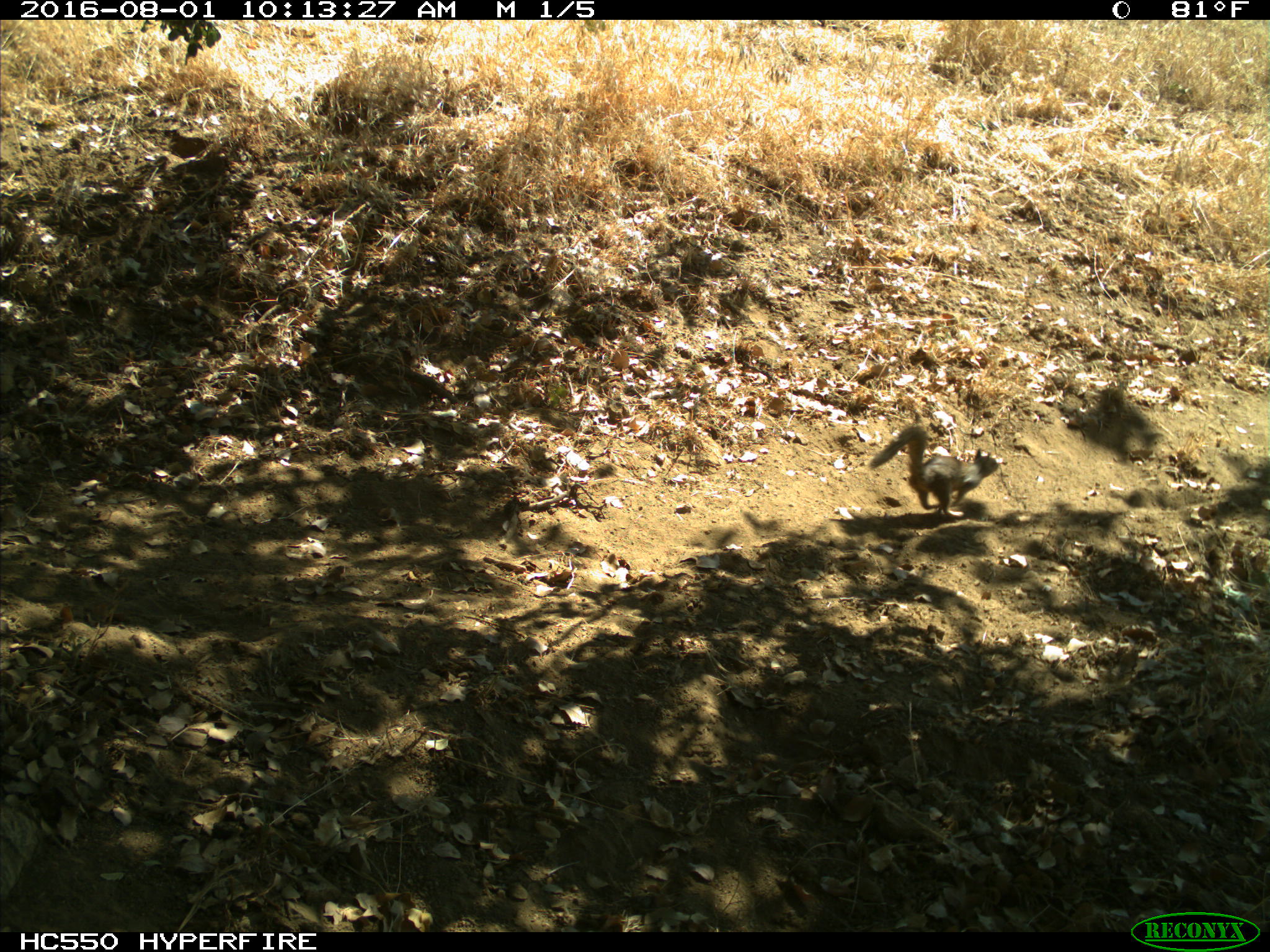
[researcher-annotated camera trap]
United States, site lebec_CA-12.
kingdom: Animalia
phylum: Chordata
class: Mammalia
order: Rodentia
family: Sciuridae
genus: Otospermophilus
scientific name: Otospermophilus beecheyi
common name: california ground squirrel